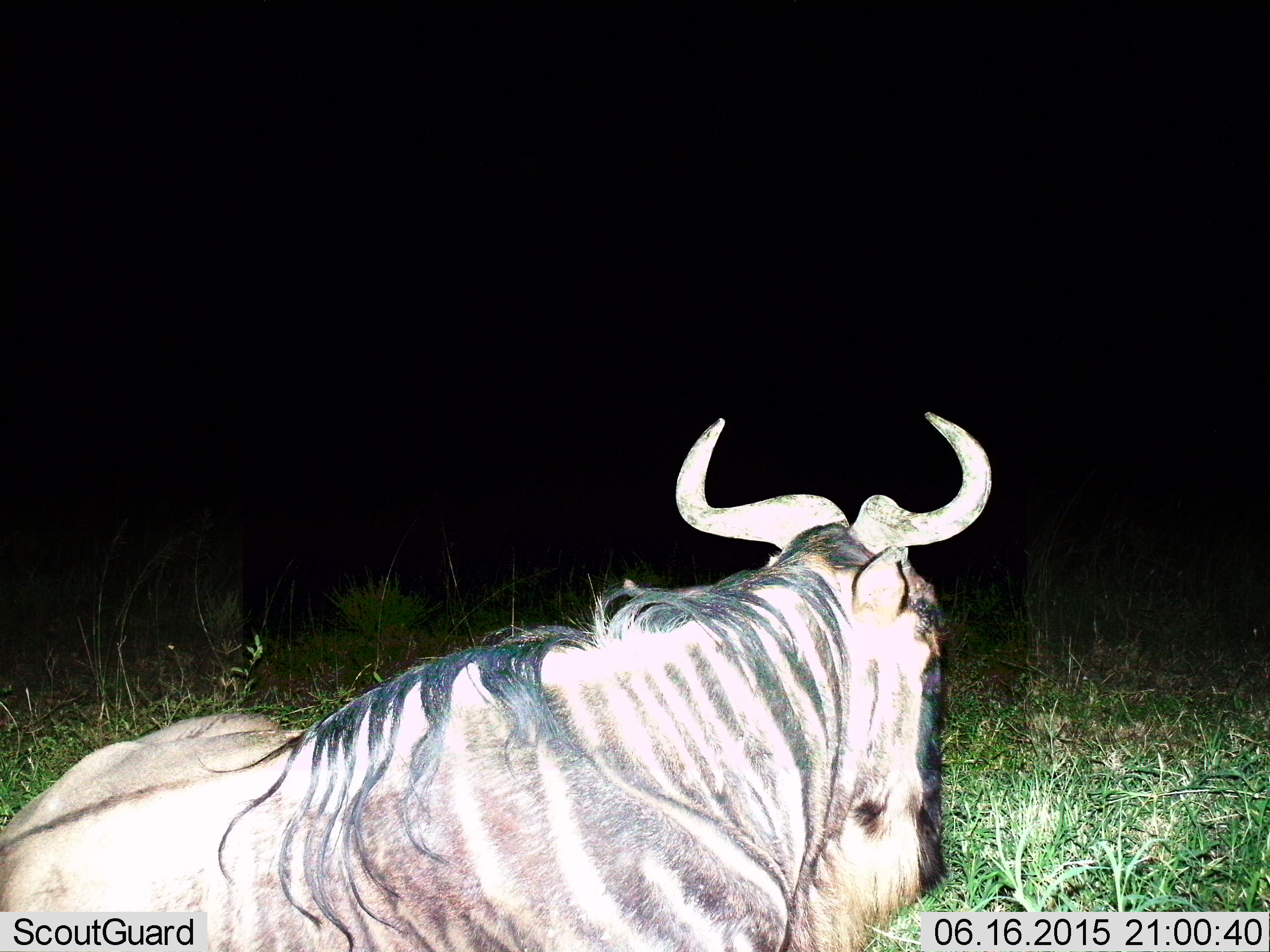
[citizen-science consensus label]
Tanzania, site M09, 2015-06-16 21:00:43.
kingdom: Animalia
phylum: Chordata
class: Mammalia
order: Artiodactyla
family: Bovidae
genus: Connochaetes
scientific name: Connochaetes taurinus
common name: blue wildebeest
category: wildebeest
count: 1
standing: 0%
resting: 100%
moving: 0%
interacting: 0%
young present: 0%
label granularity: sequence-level